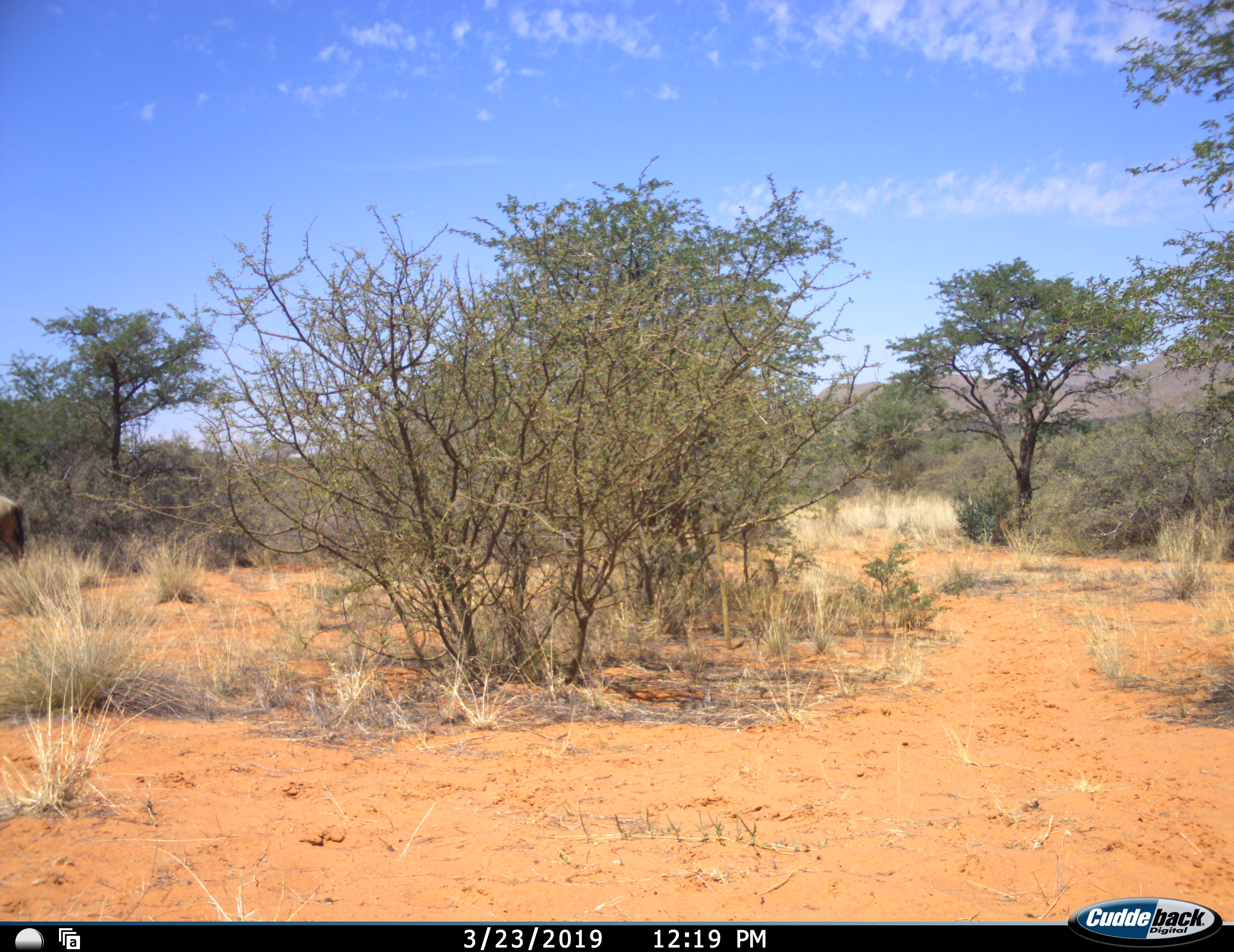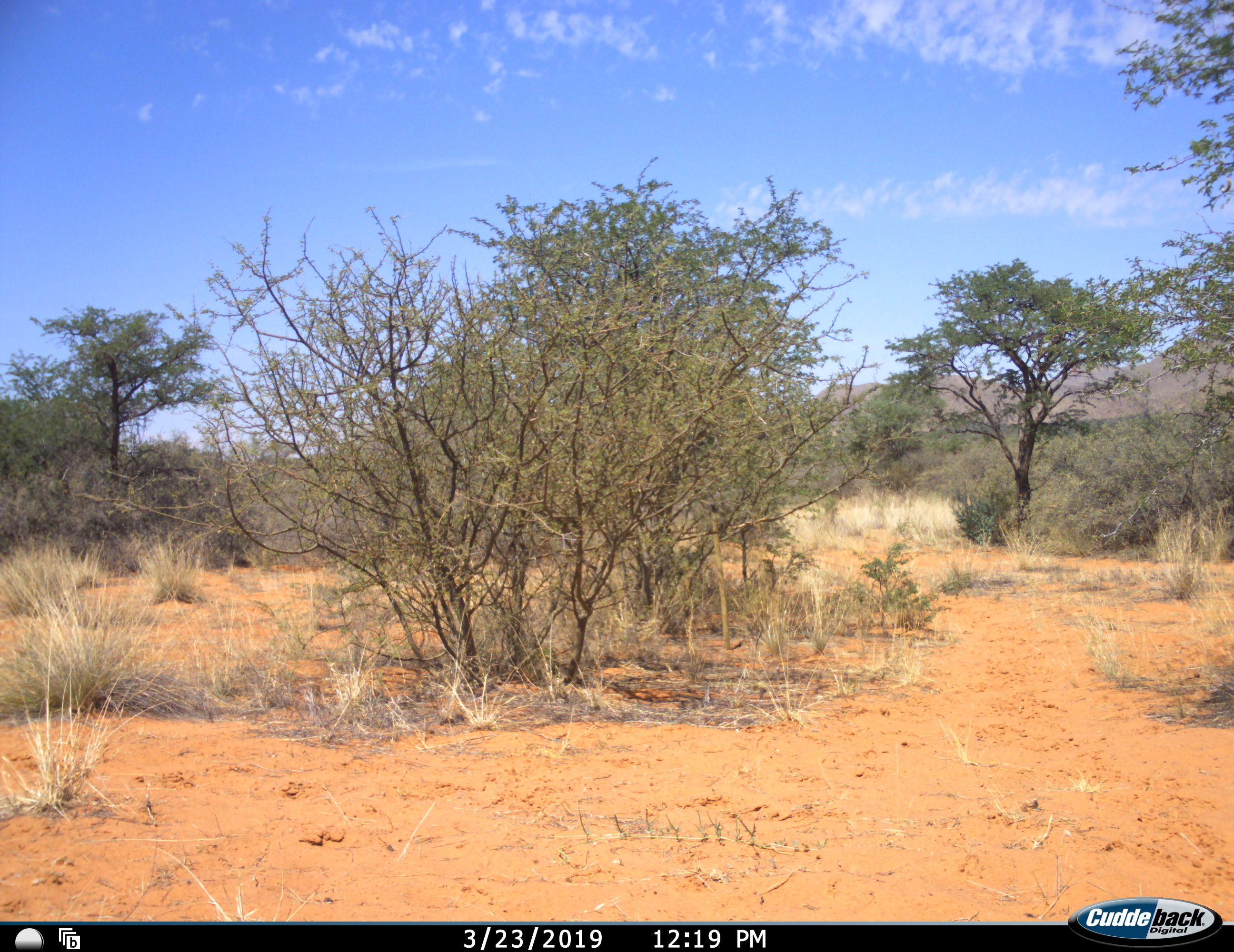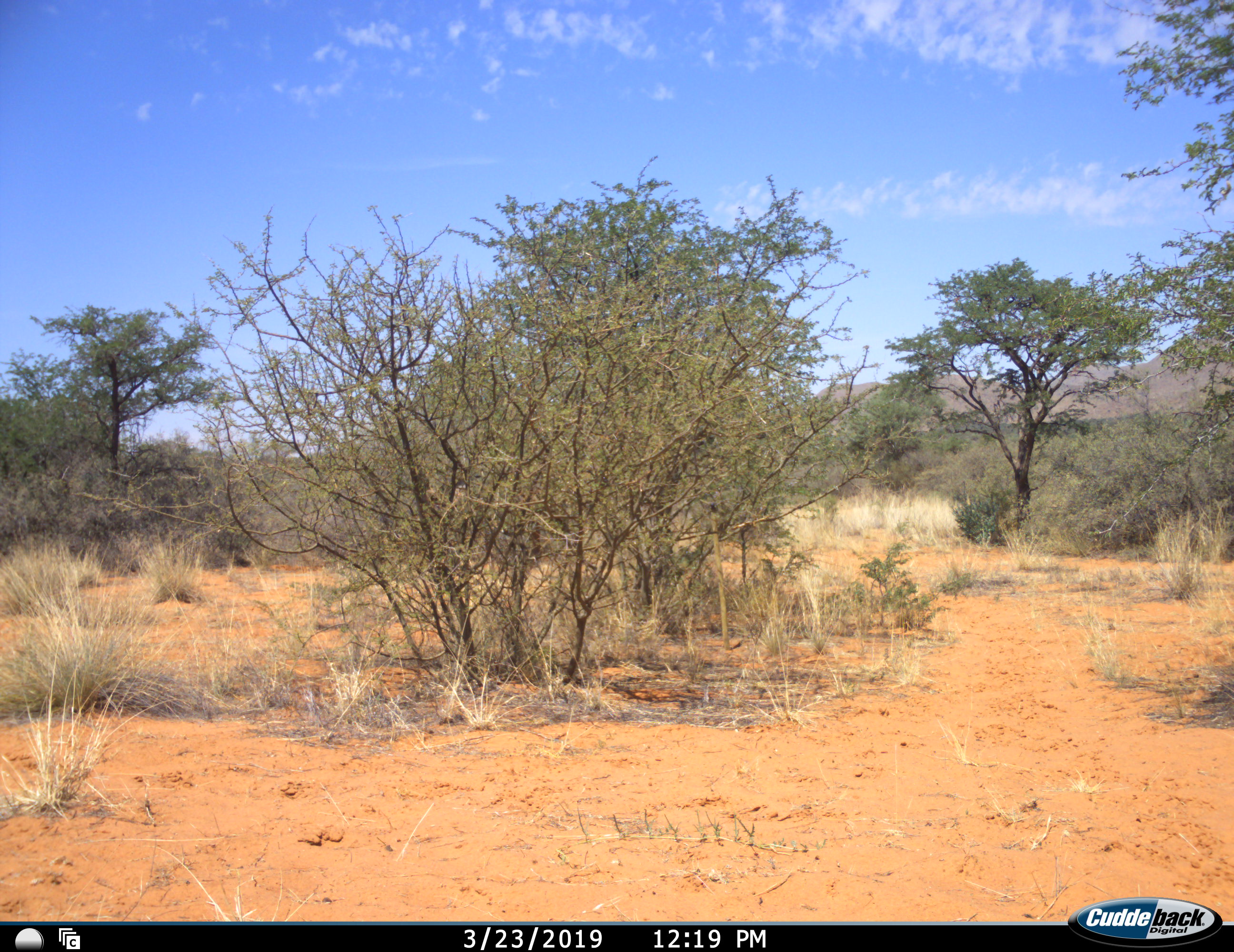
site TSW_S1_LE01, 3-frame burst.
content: unidentified animal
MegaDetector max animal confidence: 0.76